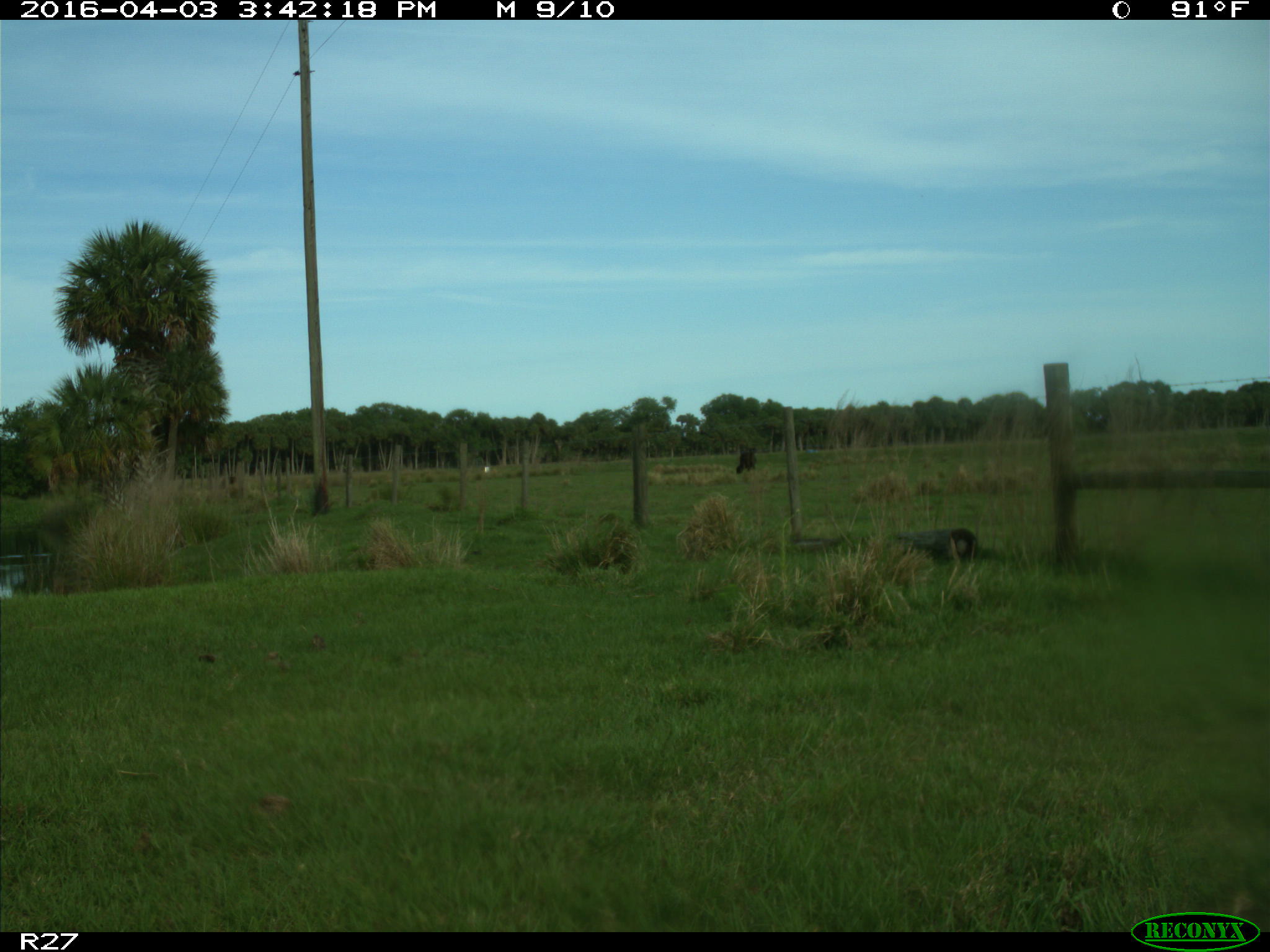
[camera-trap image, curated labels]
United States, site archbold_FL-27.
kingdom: Animalia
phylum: Chordata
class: Mammalia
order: Artiodactyla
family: Bovidae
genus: Bos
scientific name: Bos taurus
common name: domestic cow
Bos taurus (domestic cow).